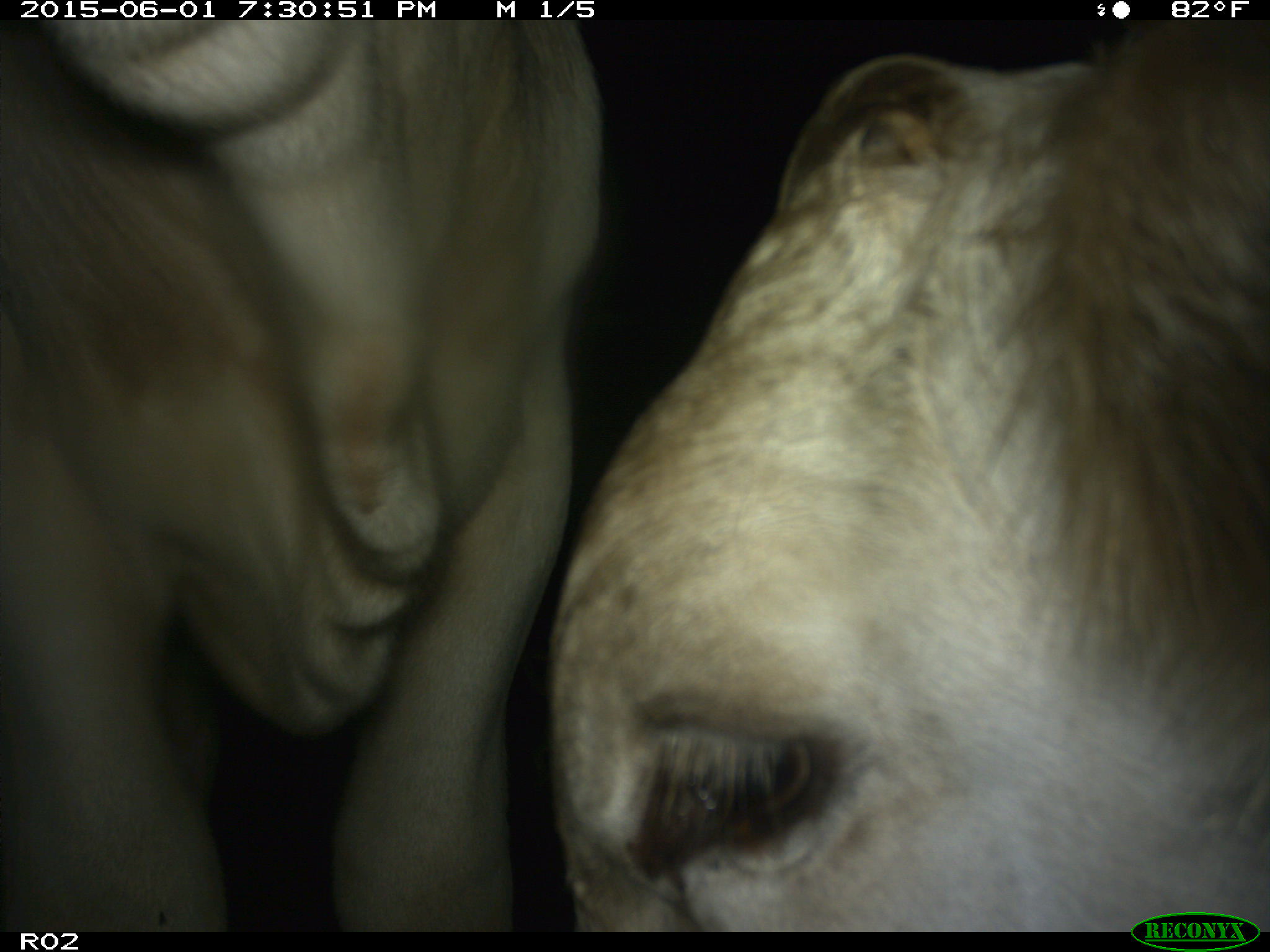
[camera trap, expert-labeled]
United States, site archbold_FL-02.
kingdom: Animalia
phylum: Chordata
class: Mammalia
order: Artiodactyla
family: Bovidae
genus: Bos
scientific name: Bos taurus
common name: domestic cow